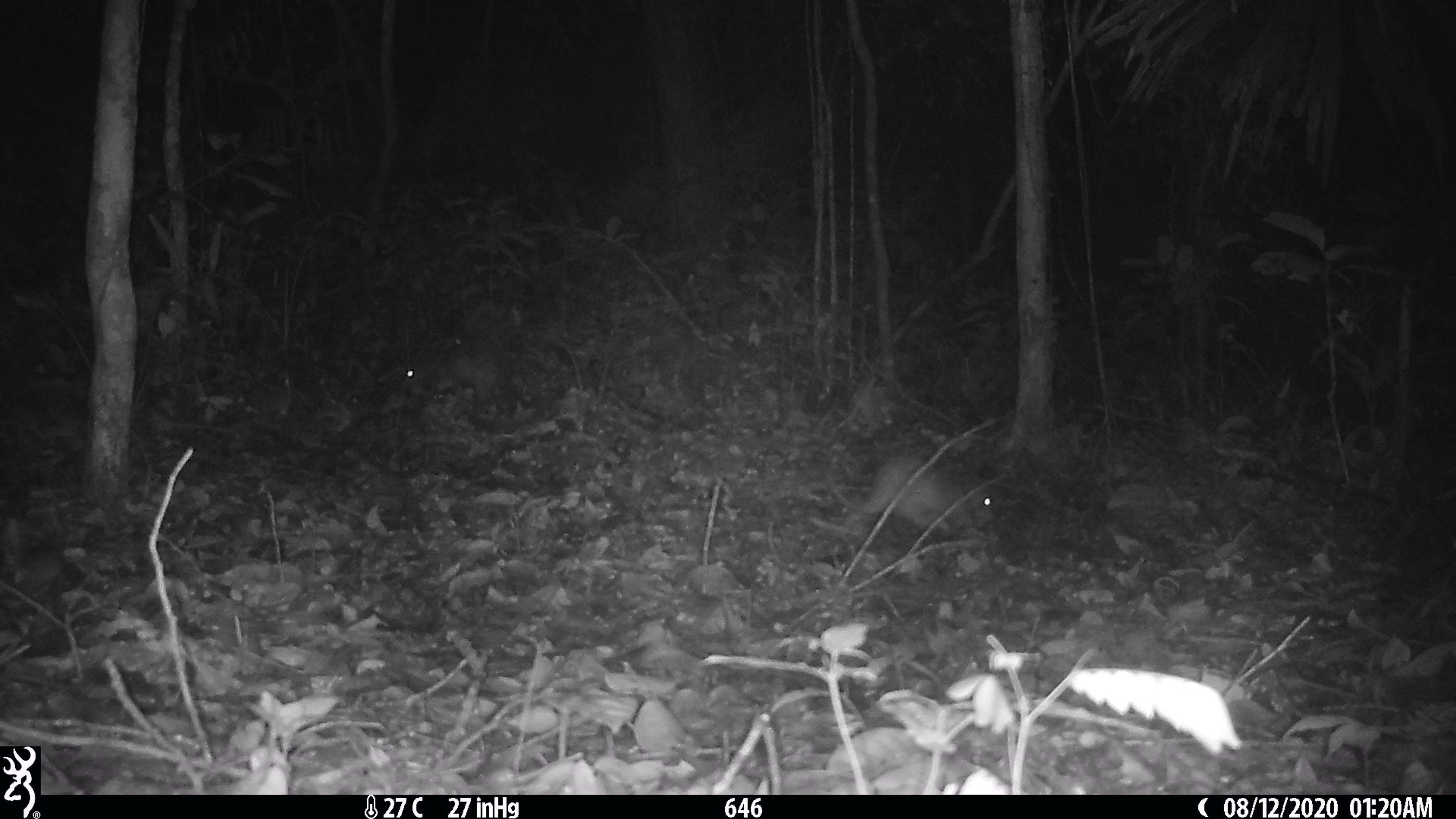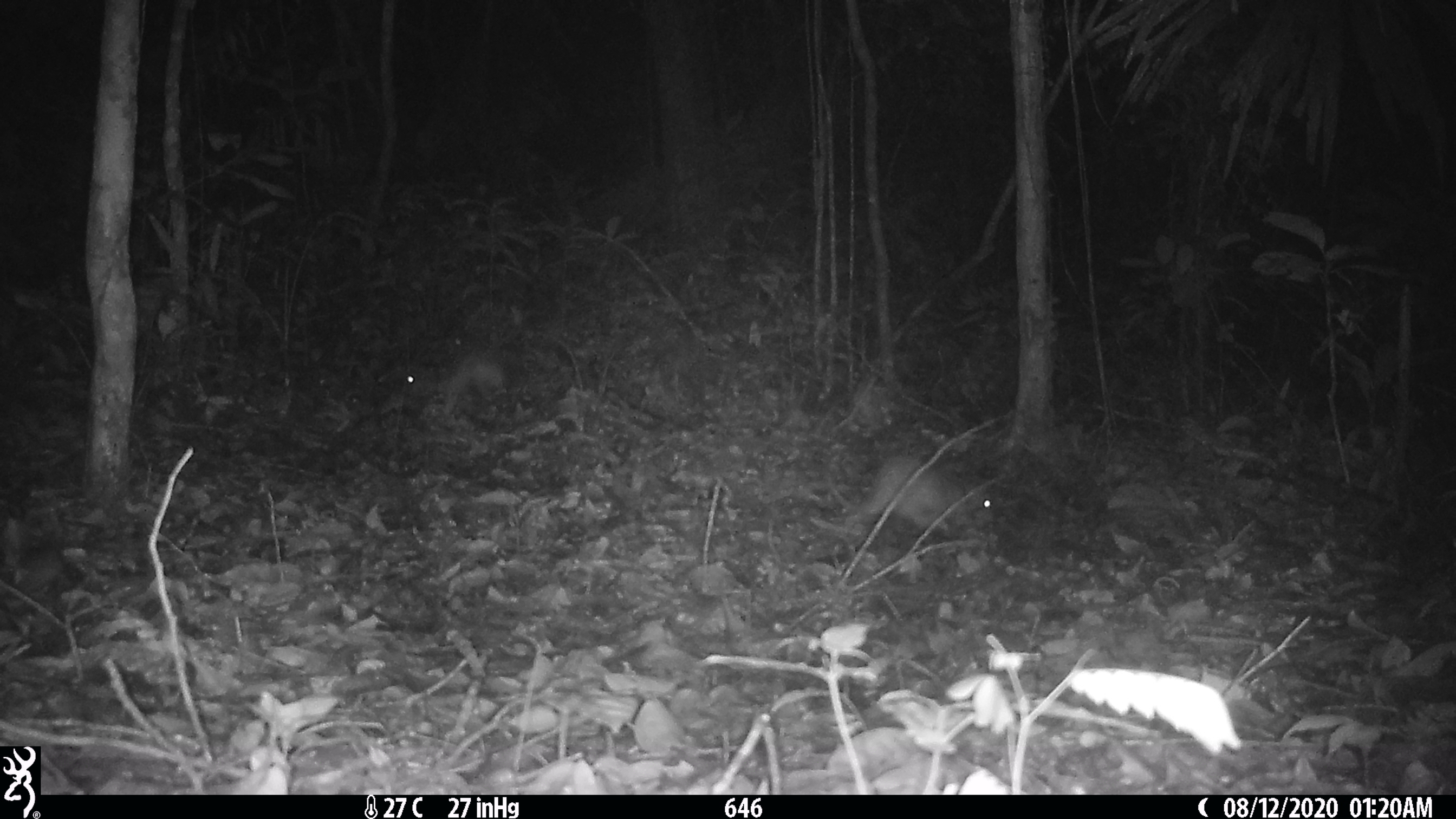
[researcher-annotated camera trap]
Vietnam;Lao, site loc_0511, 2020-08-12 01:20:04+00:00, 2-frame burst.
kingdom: Animalia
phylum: Chordata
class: Mammalia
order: Rodentia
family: Hystricidae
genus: Atherurus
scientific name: Atherurus macrourus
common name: asiatic brush-tailed porcupine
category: asiatic brush tailed porcupine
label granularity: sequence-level